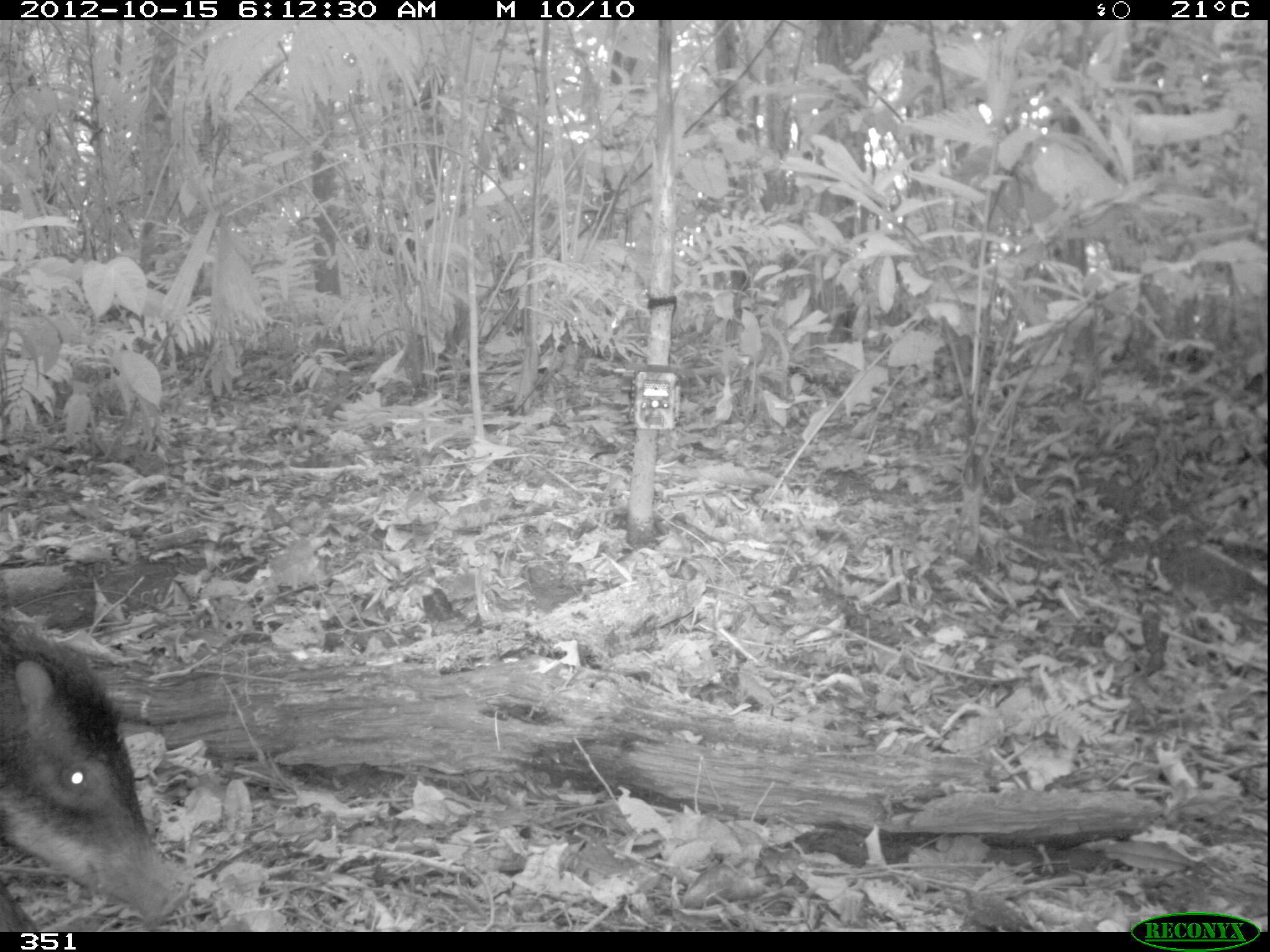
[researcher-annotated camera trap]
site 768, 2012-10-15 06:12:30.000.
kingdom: Animalia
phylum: Chordata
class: Mammalia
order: Artiodactyla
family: Tayassuidae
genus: Tayassu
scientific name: Tayassu pecari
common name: white-lipped peccary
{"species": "Tayassu pecari (white-lipped peccary)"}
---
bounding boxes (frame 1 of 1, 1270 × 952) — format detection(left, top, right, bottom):
tayassu pecari: detection(0, 621, 184, 932)